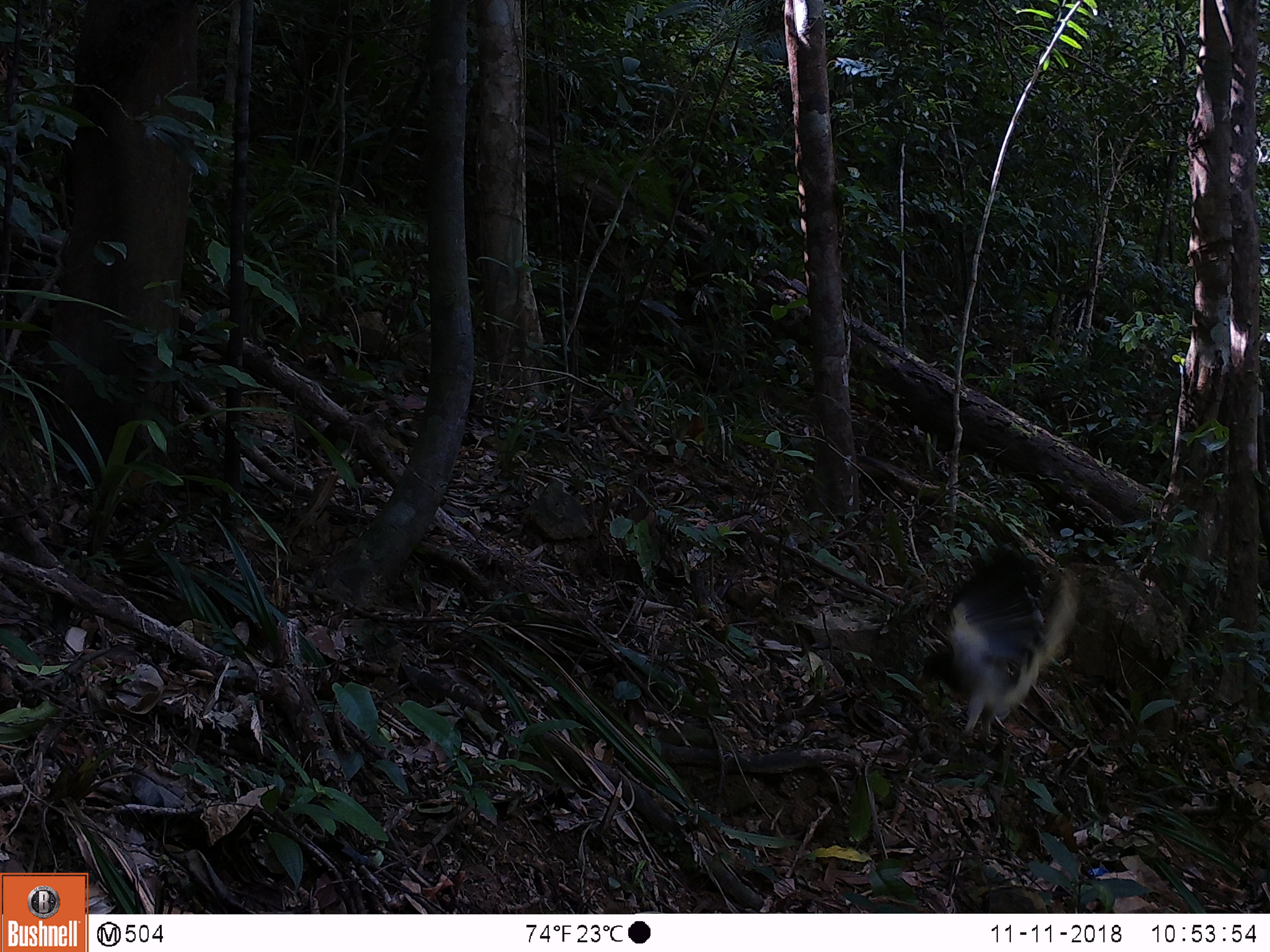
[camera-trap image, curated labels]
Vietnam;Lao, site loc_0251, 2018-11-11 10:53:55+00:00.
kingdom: Animalia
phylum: Chordata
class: Aves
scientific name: Aves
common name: bird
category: unidentified bird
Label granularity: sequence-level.